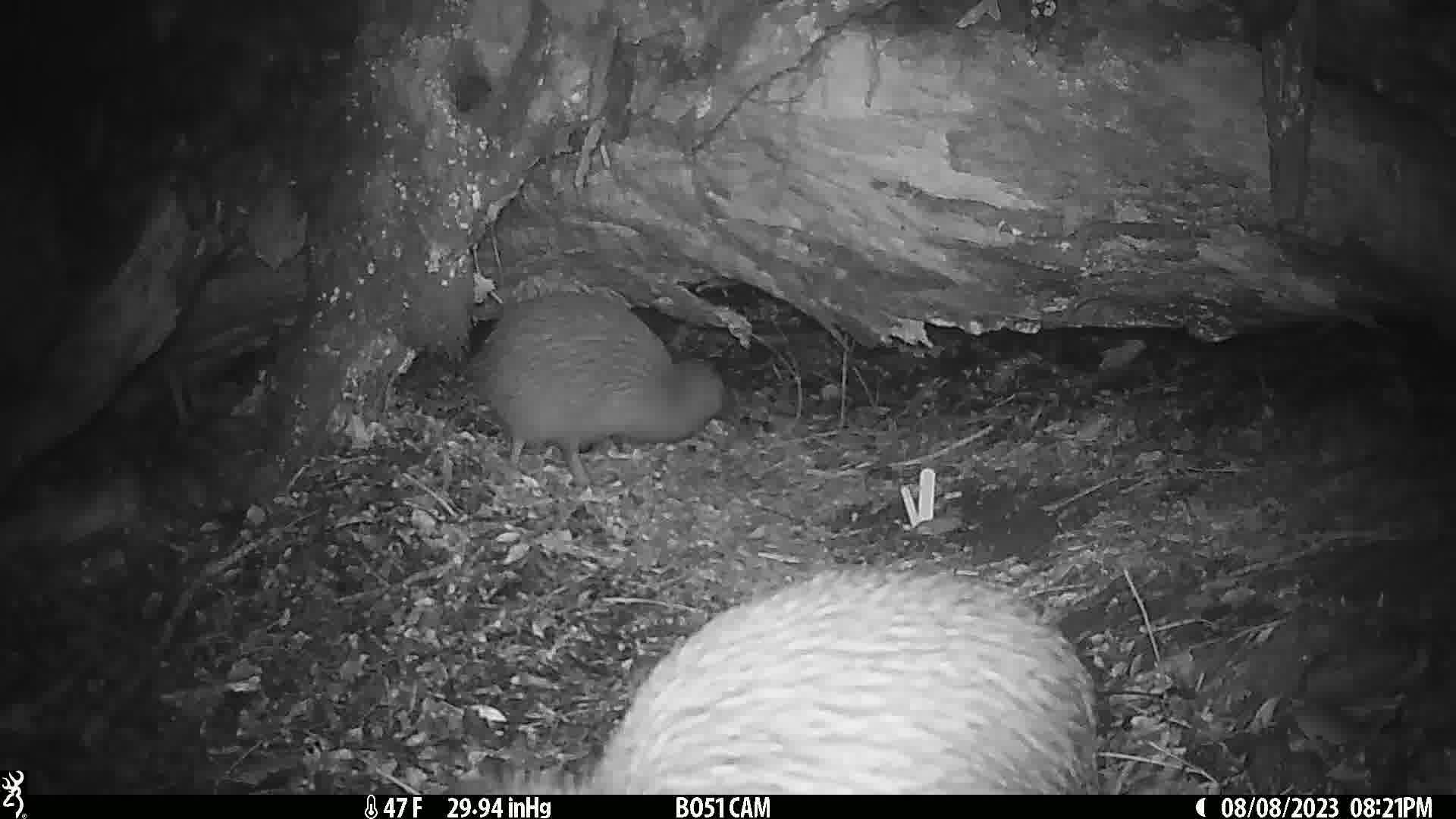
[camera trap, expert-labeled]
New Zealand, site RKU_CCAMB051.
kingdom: Animalia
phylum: Chordata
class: Aves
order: Apterygiformes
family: Apterygidae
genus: Apteryx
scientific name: Apteryx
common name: kiwi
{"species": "kiwi (Apteryx)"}